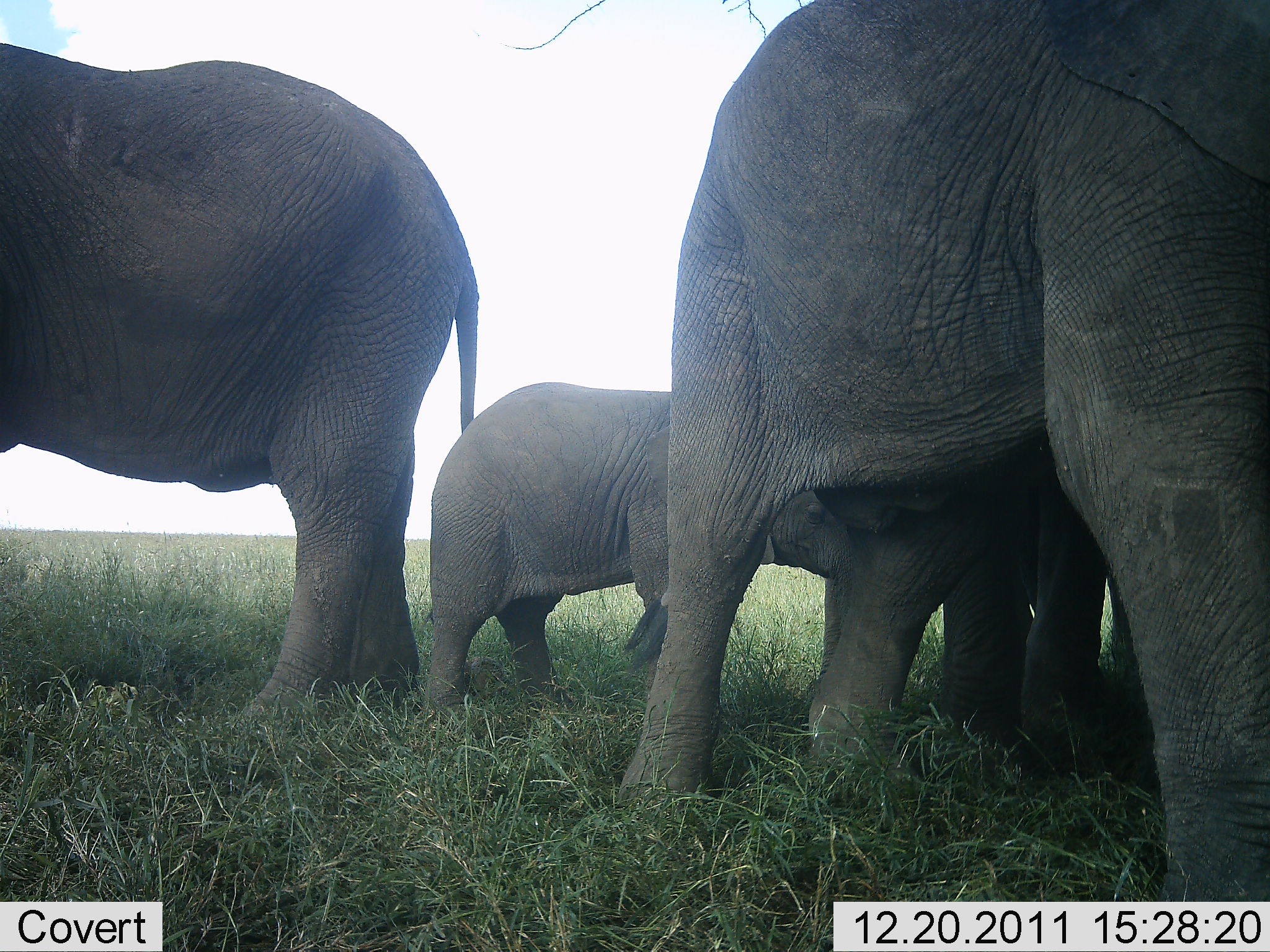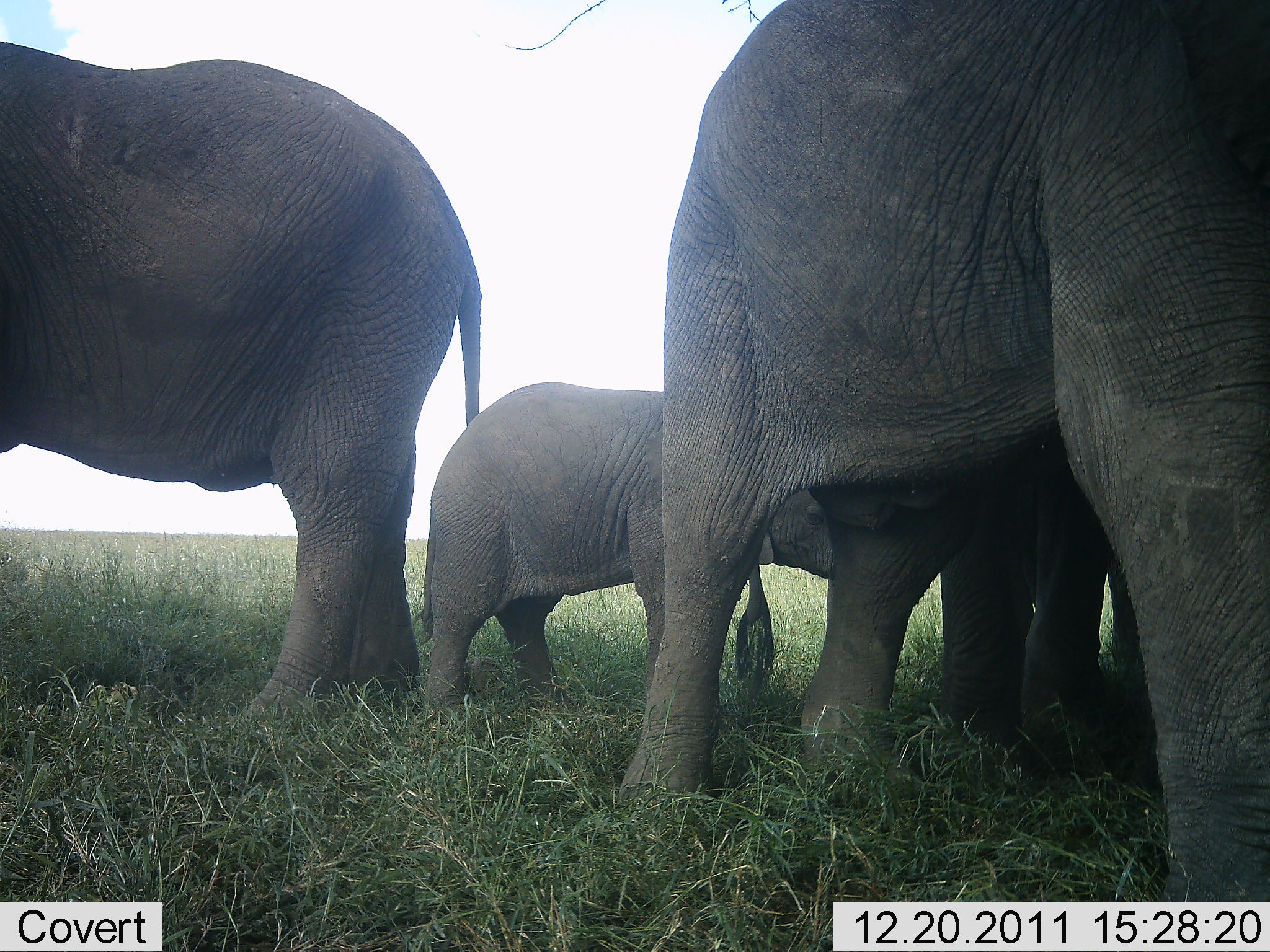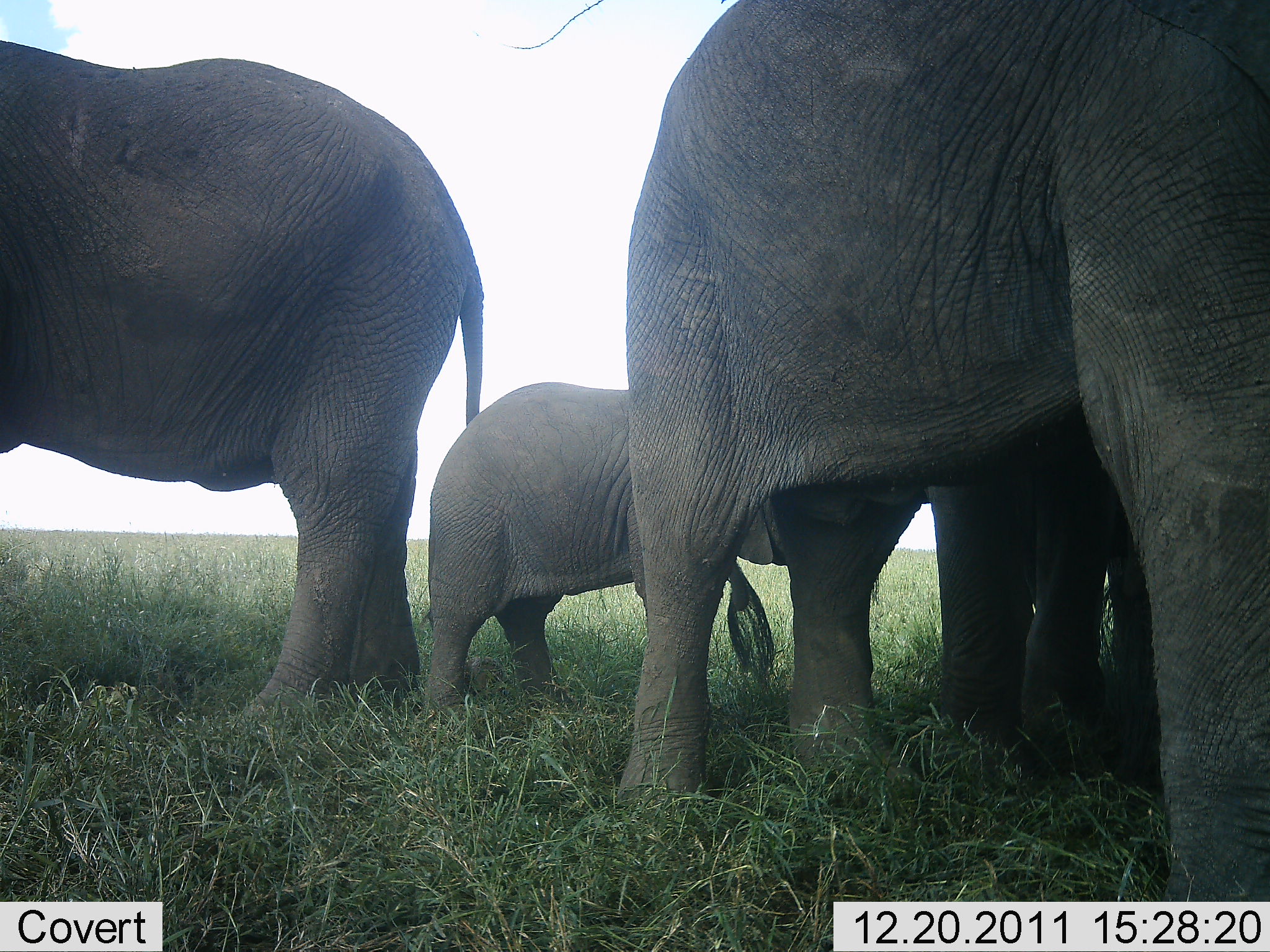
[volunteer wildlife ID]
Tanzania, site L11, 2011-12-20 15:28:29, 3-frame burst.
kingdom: Animalia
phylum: Chordata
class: Mammalia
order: Proboscidea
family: Elephantidae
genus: Loxodonta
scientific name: Loxodonta africana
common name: african bush elephant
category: elephant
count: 4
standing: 87%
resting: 7%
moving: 7%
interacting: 7%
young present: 100%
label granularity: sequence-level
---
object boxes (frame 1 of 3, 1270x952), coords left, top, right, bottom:
animal: 614, 0, 1270, 951; 2, 40, 488, 760; 419, 380, 861, 772; 890, 422, 1146, 789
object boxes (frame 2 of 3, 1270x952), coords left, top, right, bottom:
animal: 614, 0, 1269, 951; 2, 31, 488, 760; 419, 373, 839, 749; 903, 431, 1154, 800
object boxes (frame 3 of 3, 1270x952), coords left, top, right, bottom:
animal: 614, 0, 1269, 951; 2, 39, 488, 760; 419, 373, 793, 749; 921, 407, 1168, 787